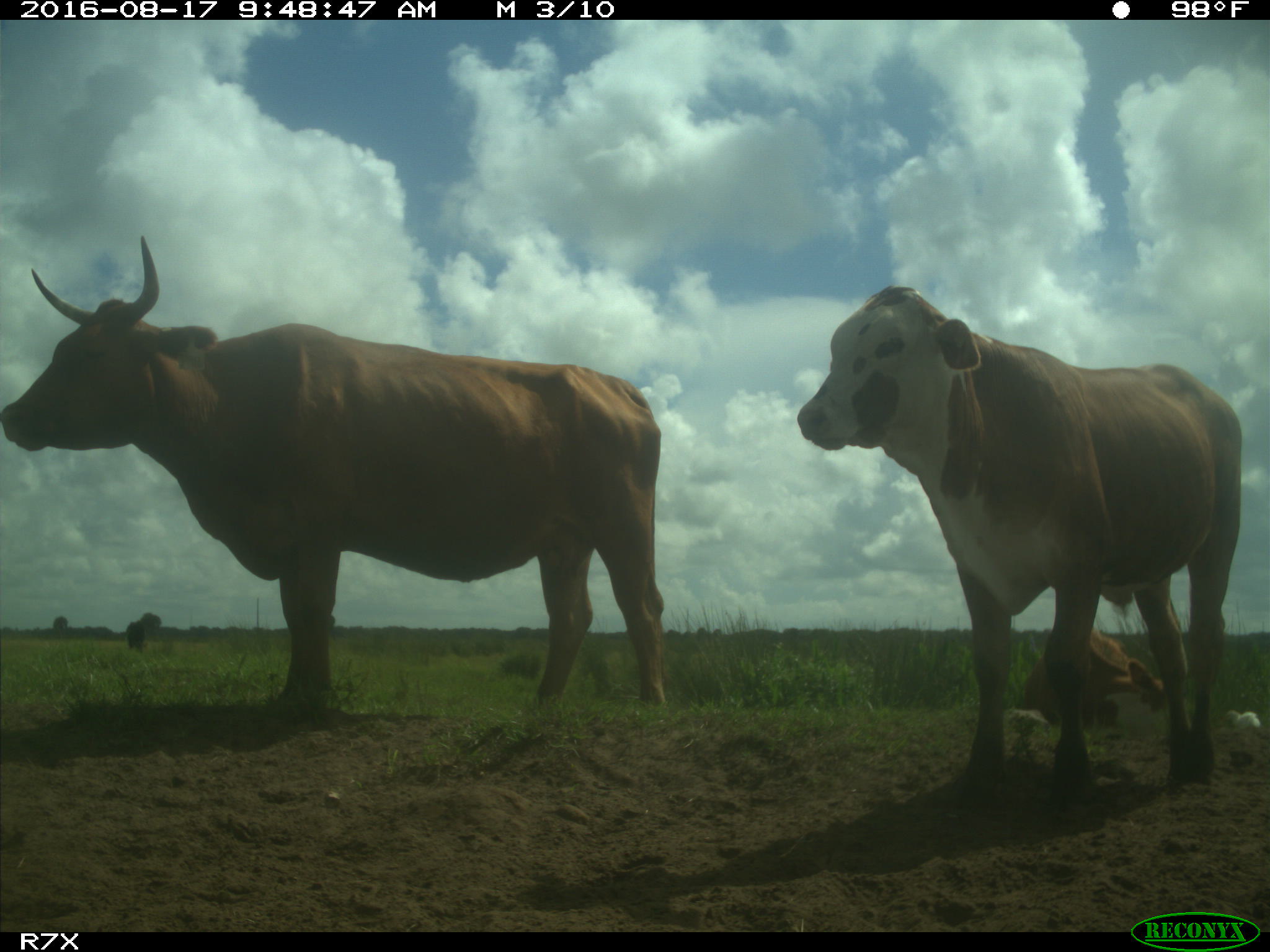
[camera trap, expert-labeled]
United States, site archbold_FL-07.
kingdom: Animalia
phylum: Chordata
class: Mammalia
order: Artiodactyla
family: Bovidae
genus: Bos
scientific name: Bos taurus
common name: domestic cow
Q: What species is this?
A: Bos taurus (domestic cow).